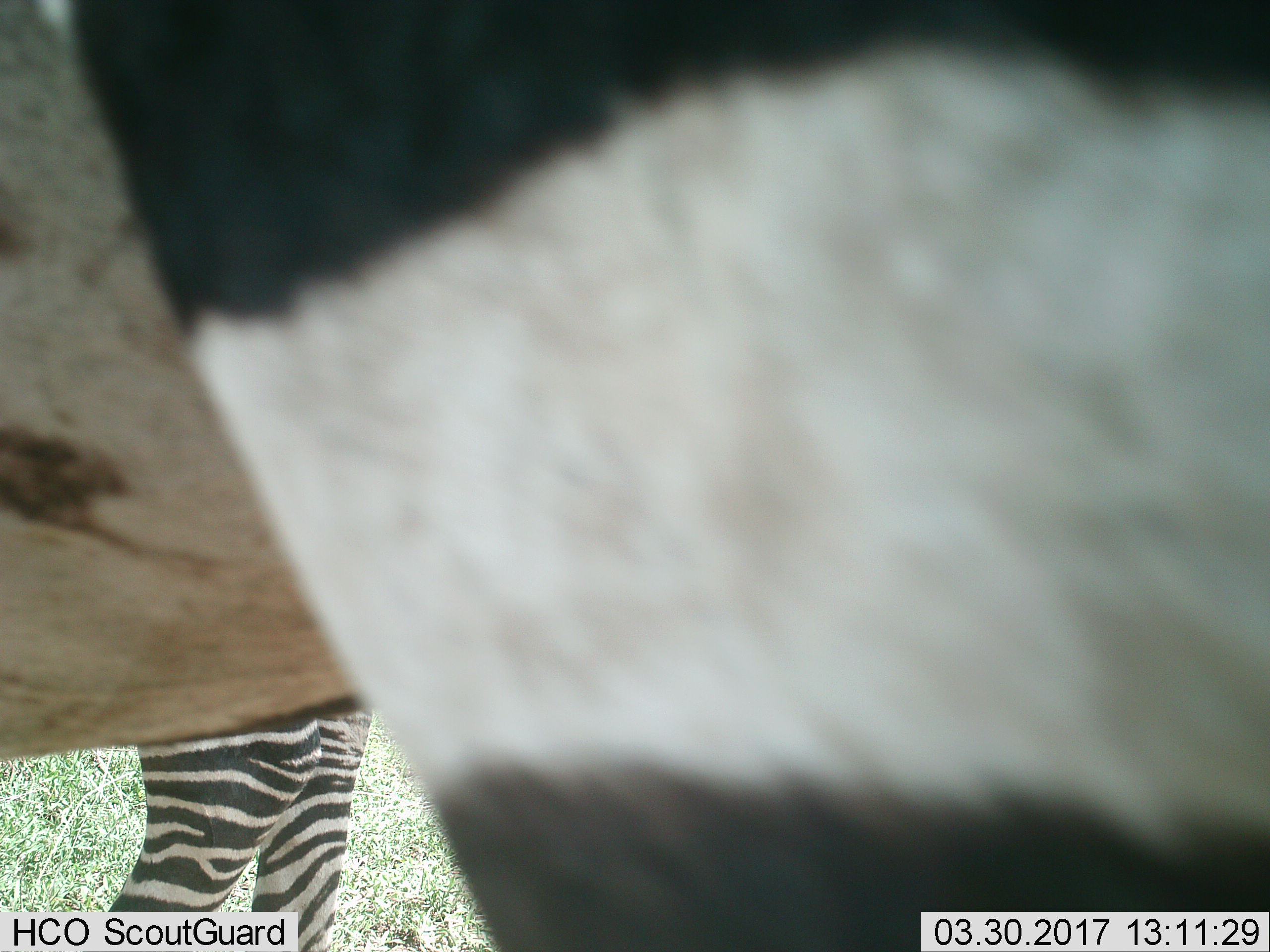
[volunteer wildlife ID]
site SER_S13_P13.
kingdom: Animalia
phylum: Chordata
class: Mammalia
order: Perissodactyla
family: Equidae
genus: Equus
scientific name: Equus quagga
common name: plains zebra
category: zebraplains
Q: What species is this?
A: Zebraplains (plains zebra) (Equus quagga).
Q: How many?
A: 2.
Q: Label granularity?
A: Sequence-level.